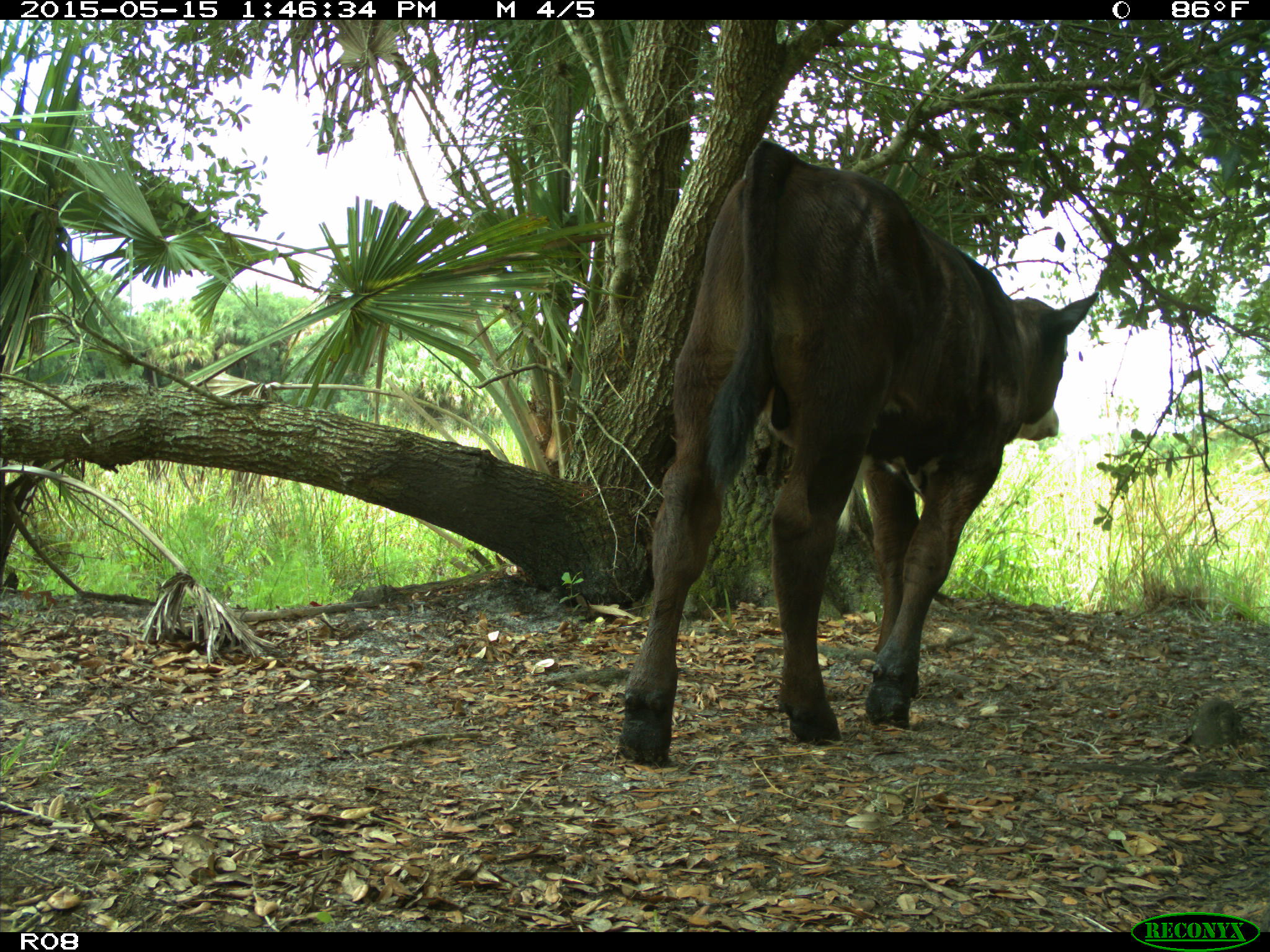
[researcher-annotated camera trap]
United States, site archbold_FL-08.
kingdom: Animalia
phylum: Chordata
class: Mammalia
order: Artiodactyla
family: Bovidae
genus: Bos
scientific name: Bos taurus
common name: domestic cow